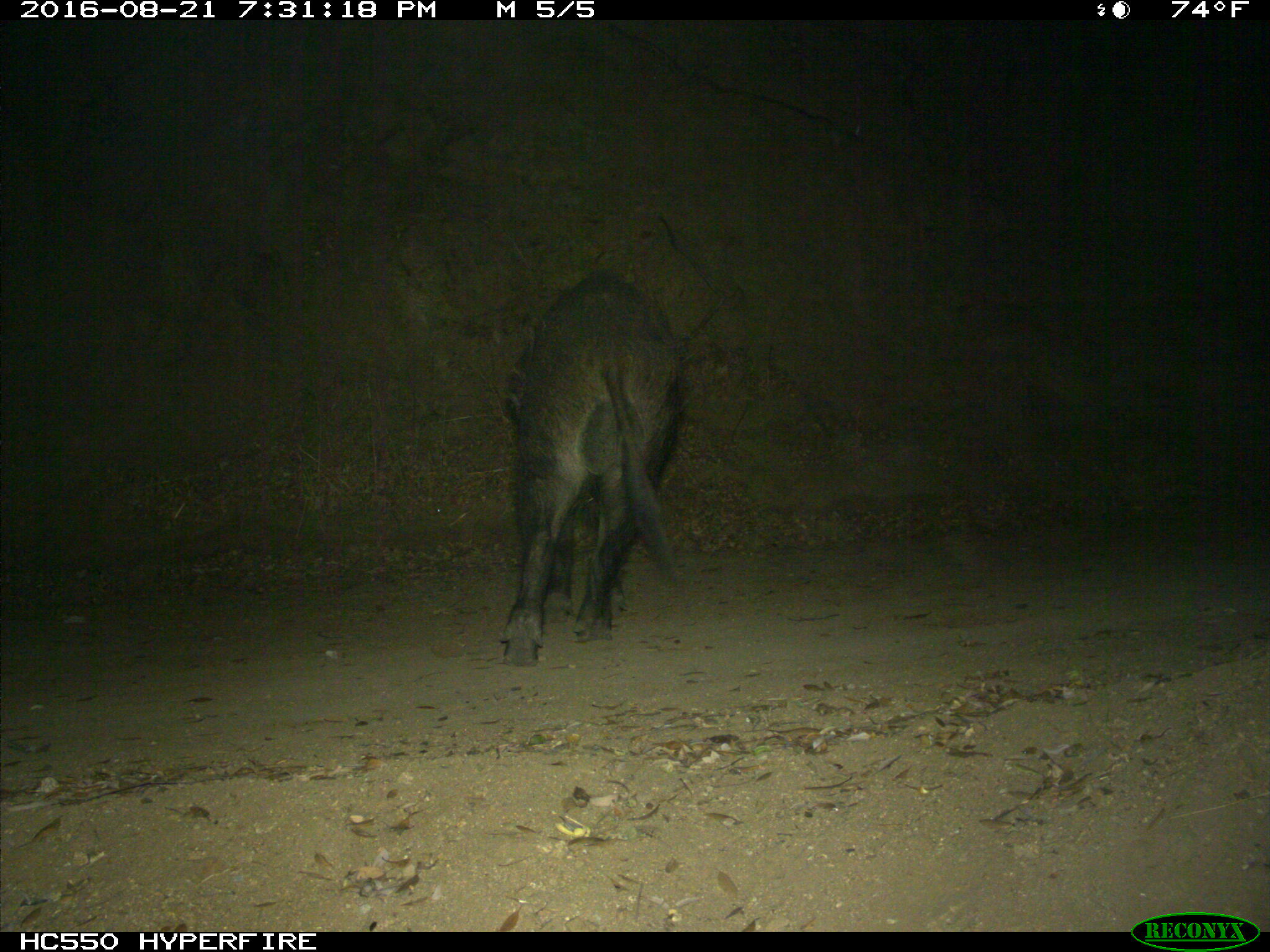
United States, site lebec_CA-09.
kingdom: Animalia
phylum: Chordata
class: Mammalia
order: Artiodactyla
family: Suidae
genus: Sus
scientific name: Sus scrofa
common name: wild boar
Sus scrofa (wild boar).